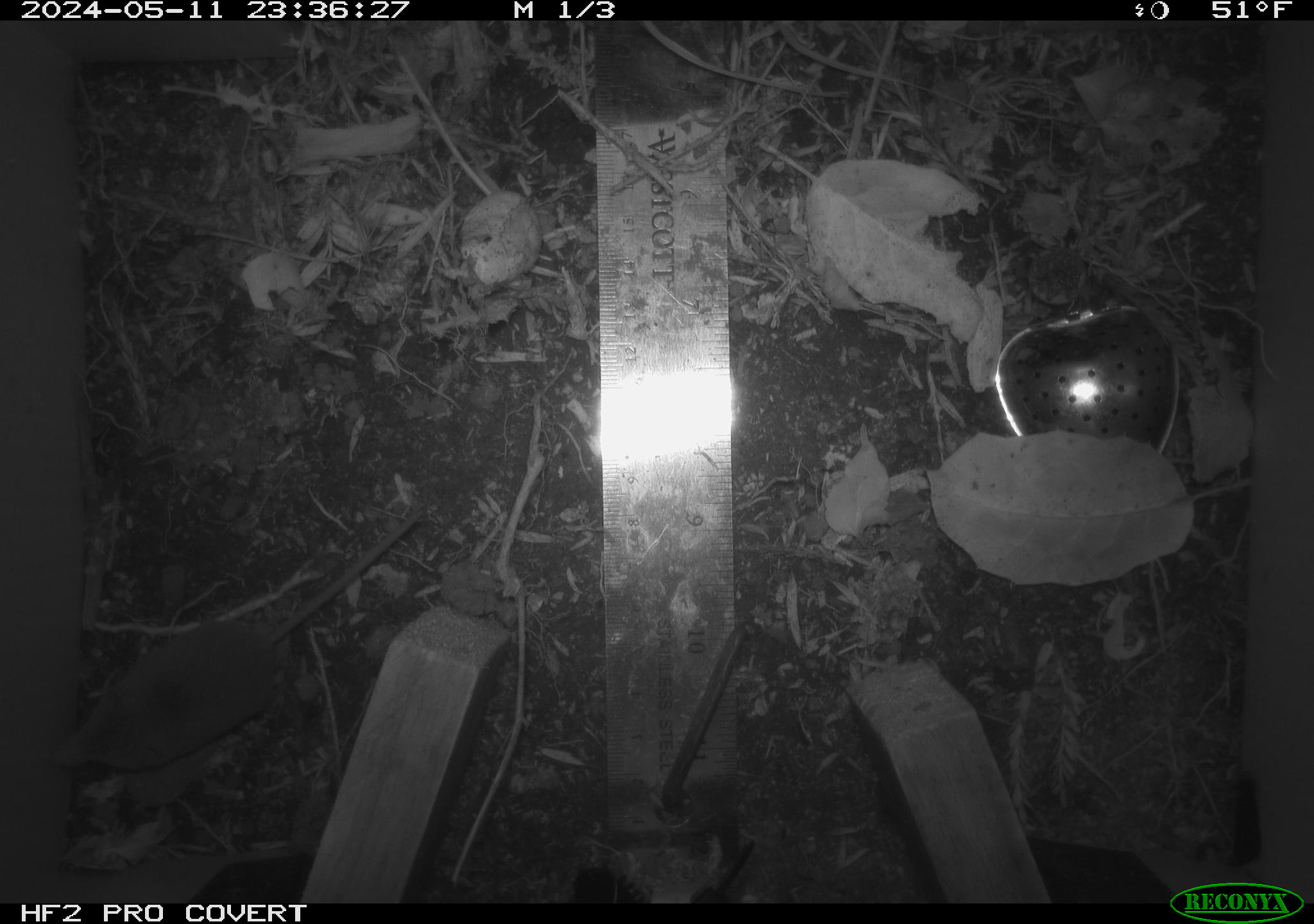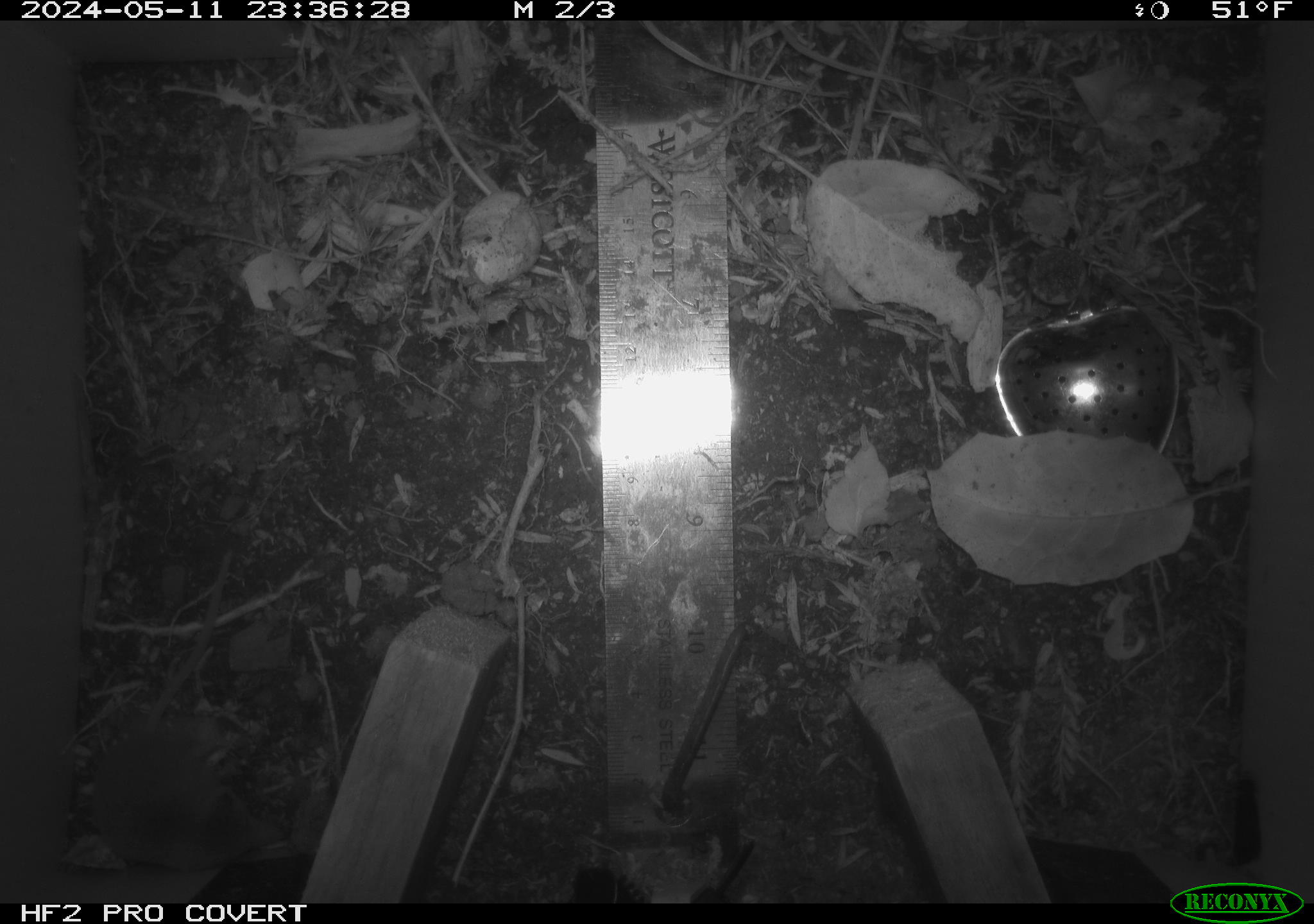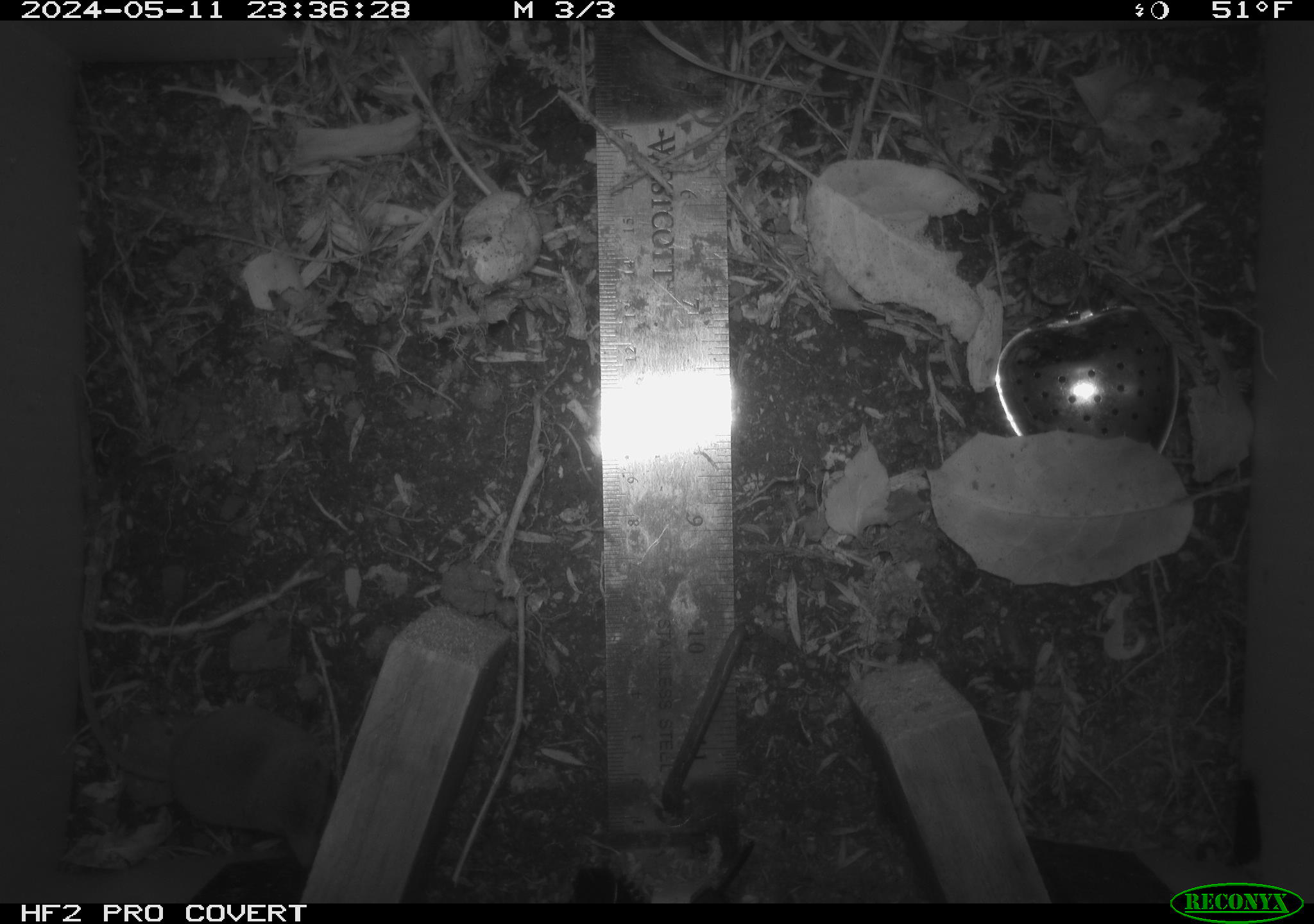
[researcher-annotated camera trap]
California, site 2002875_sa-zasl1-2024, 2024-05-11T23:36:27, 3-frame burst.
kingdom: Animalia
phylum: Chordata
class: Mammalia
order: Eulipotyphla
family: Soricidae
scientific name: Soricidae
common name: shrews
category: soricidae family